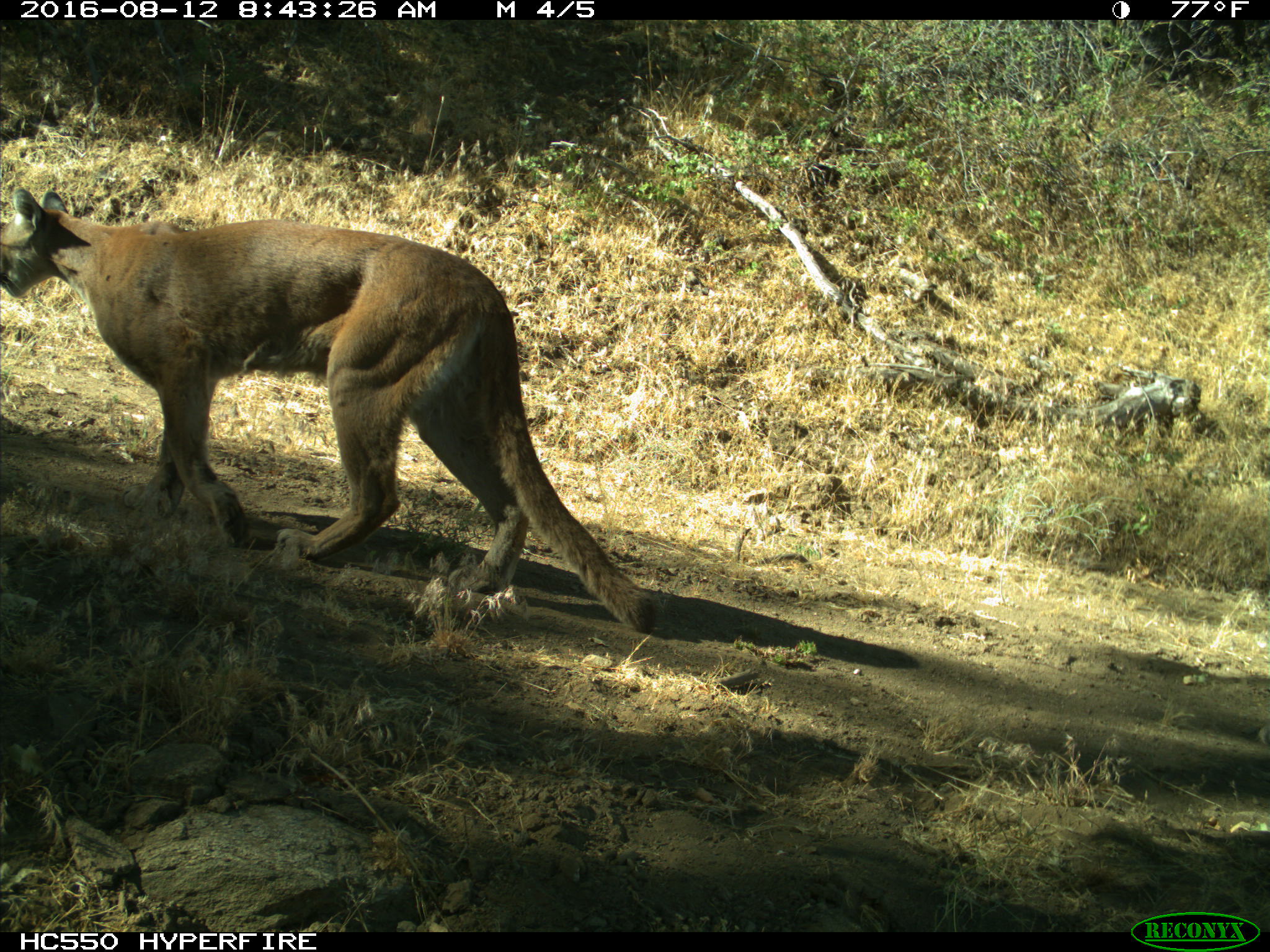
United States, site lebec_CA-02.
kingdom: Animalia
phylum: Chordata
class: Mammalia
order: Carnivora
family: Felidae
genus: Puma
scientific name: Puma concolor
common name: mountain lion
Puma concolor (mountain lion).